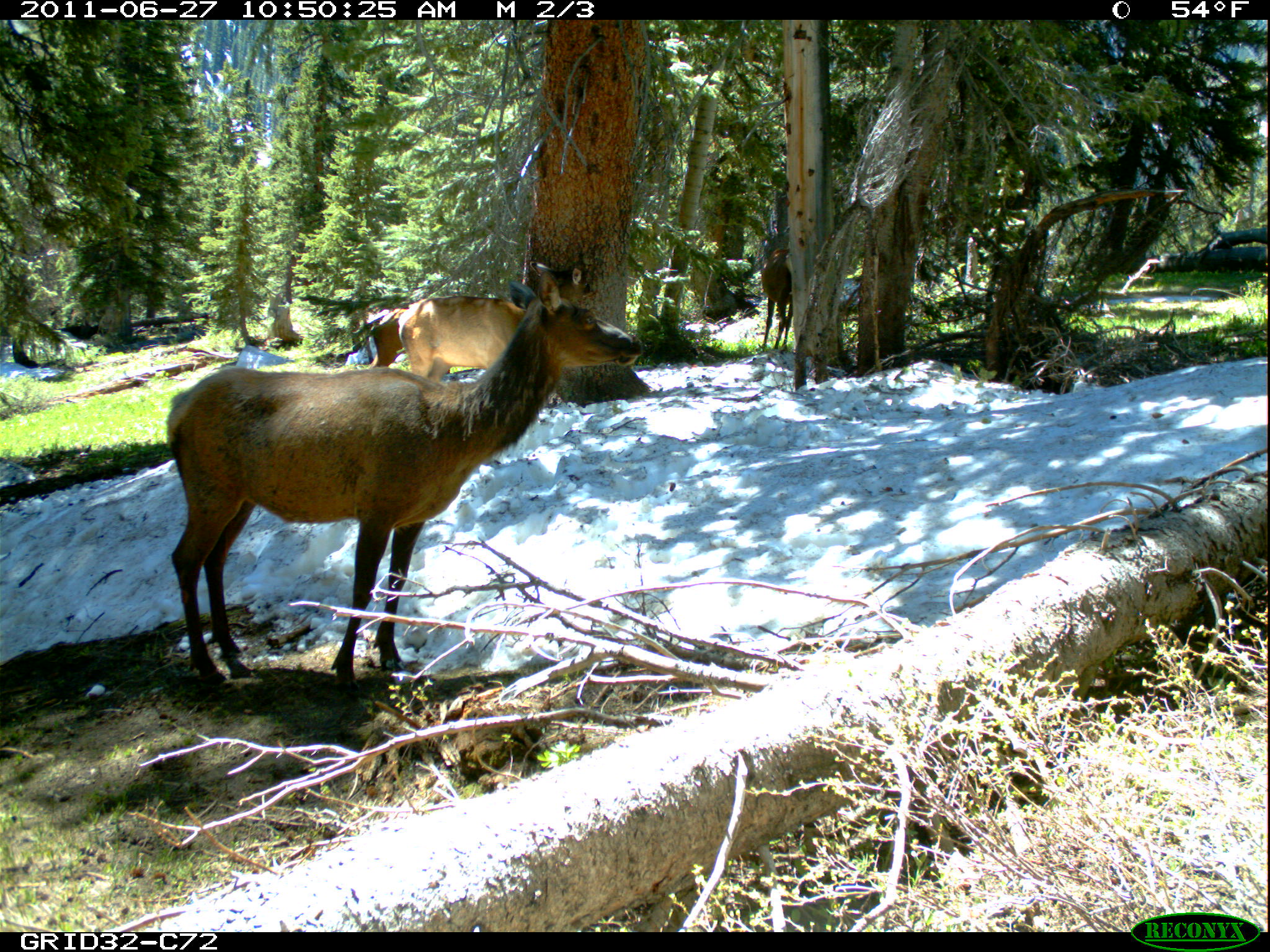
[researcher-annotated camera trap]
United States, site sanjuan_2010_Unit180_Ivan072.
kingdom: Animalia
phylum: Chordata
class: Mammalia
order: Artiodactyla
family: Cervidae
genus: Cervus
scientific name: Cervus elaphus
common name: red deer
Cervus elaphus (red deer).